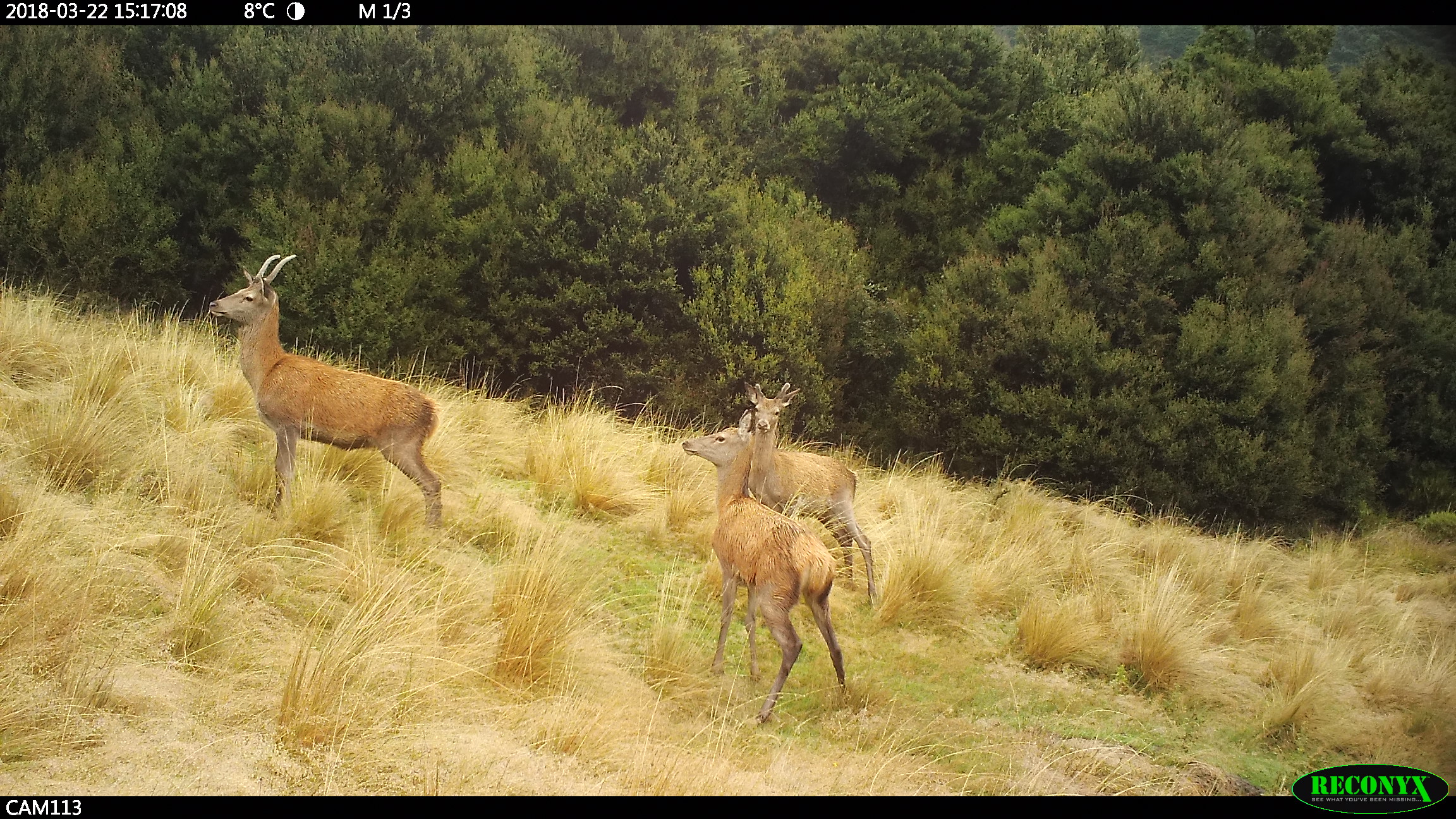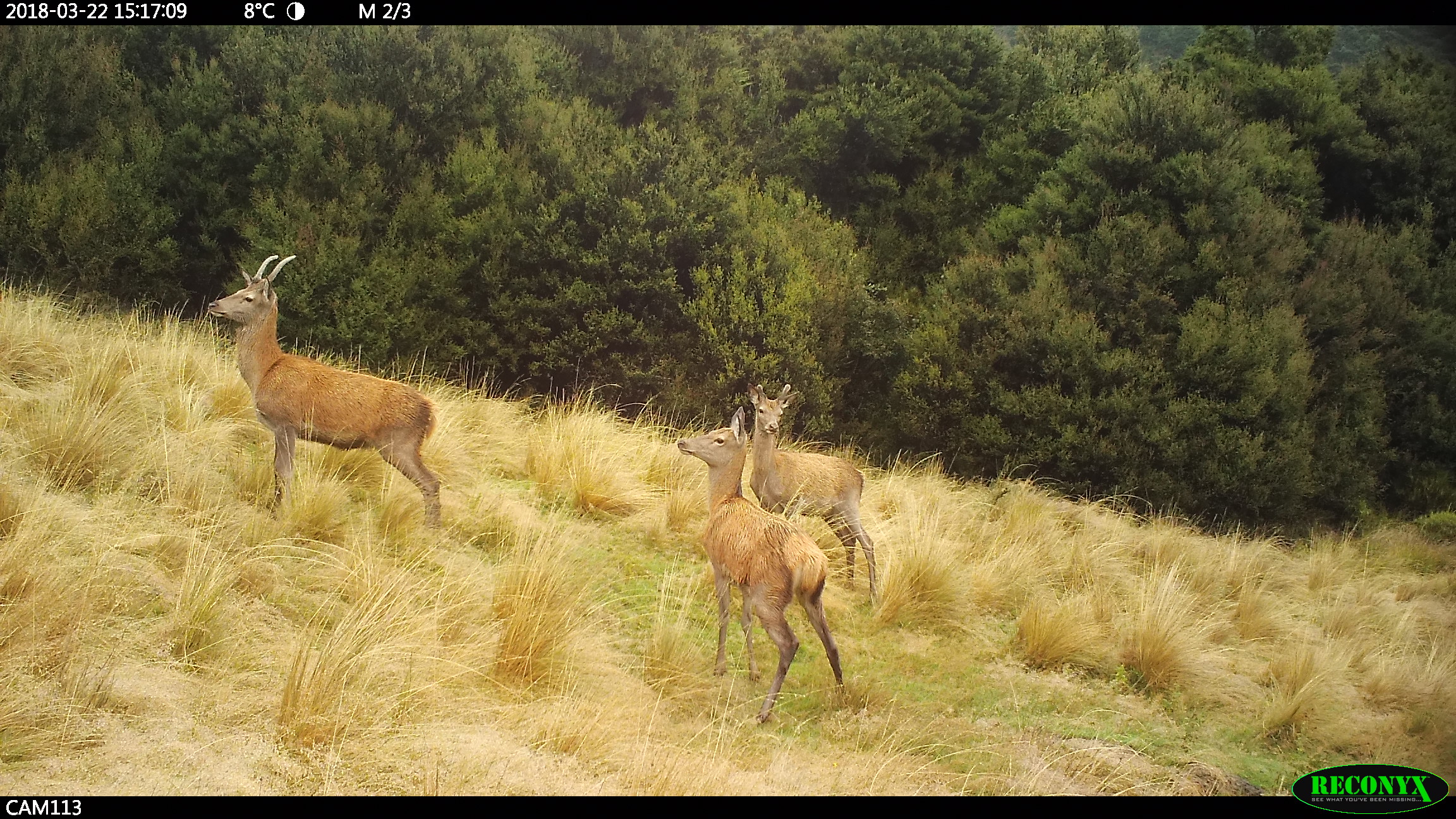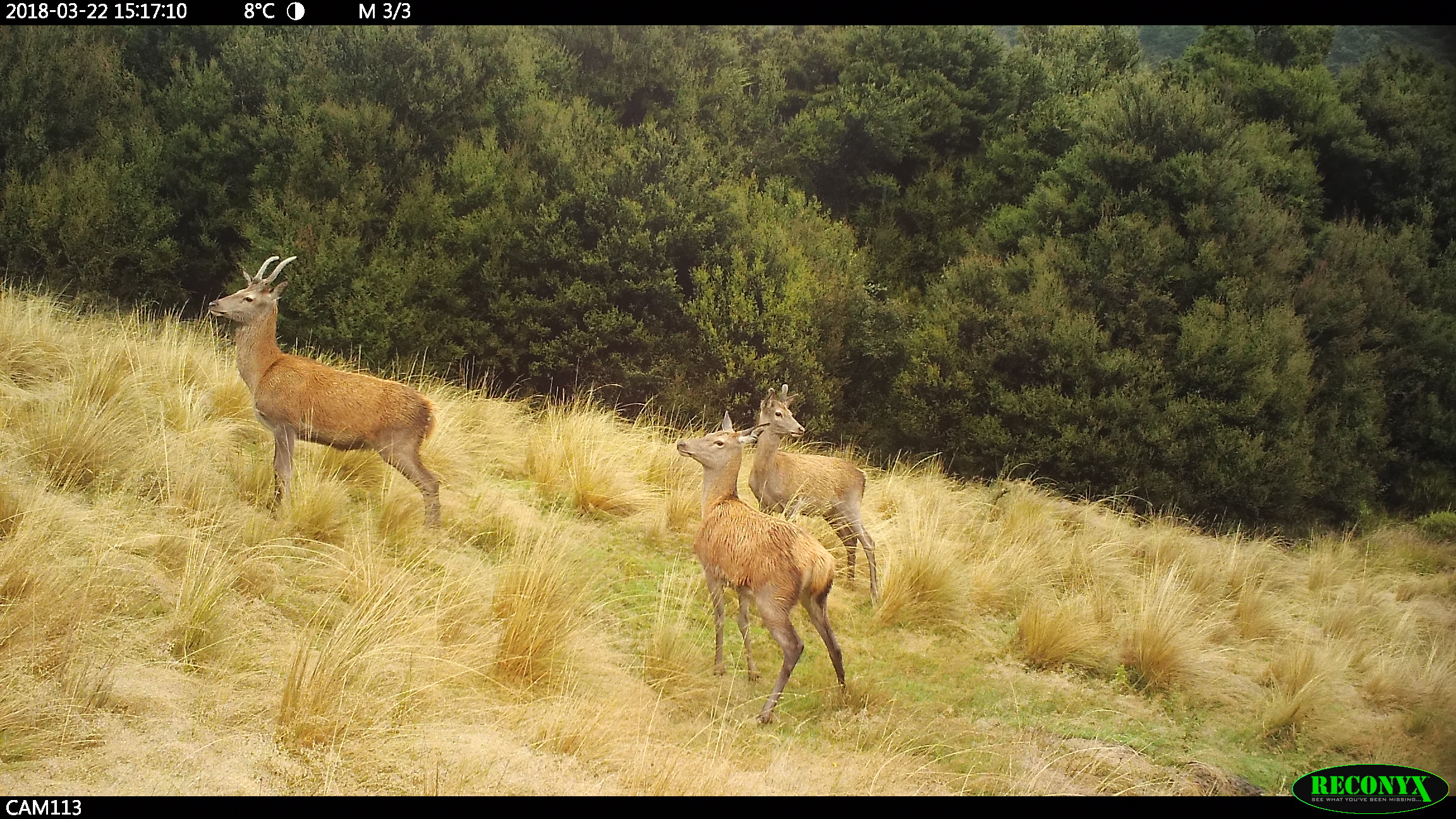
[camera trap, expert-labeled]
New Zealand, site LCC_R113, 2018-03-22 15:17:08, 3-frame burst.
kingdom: Animalia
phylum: Chordata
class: Mammalia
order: Artiodactyla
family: Cervidae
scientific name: Cervidae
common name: deer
Deer (Cervidae).